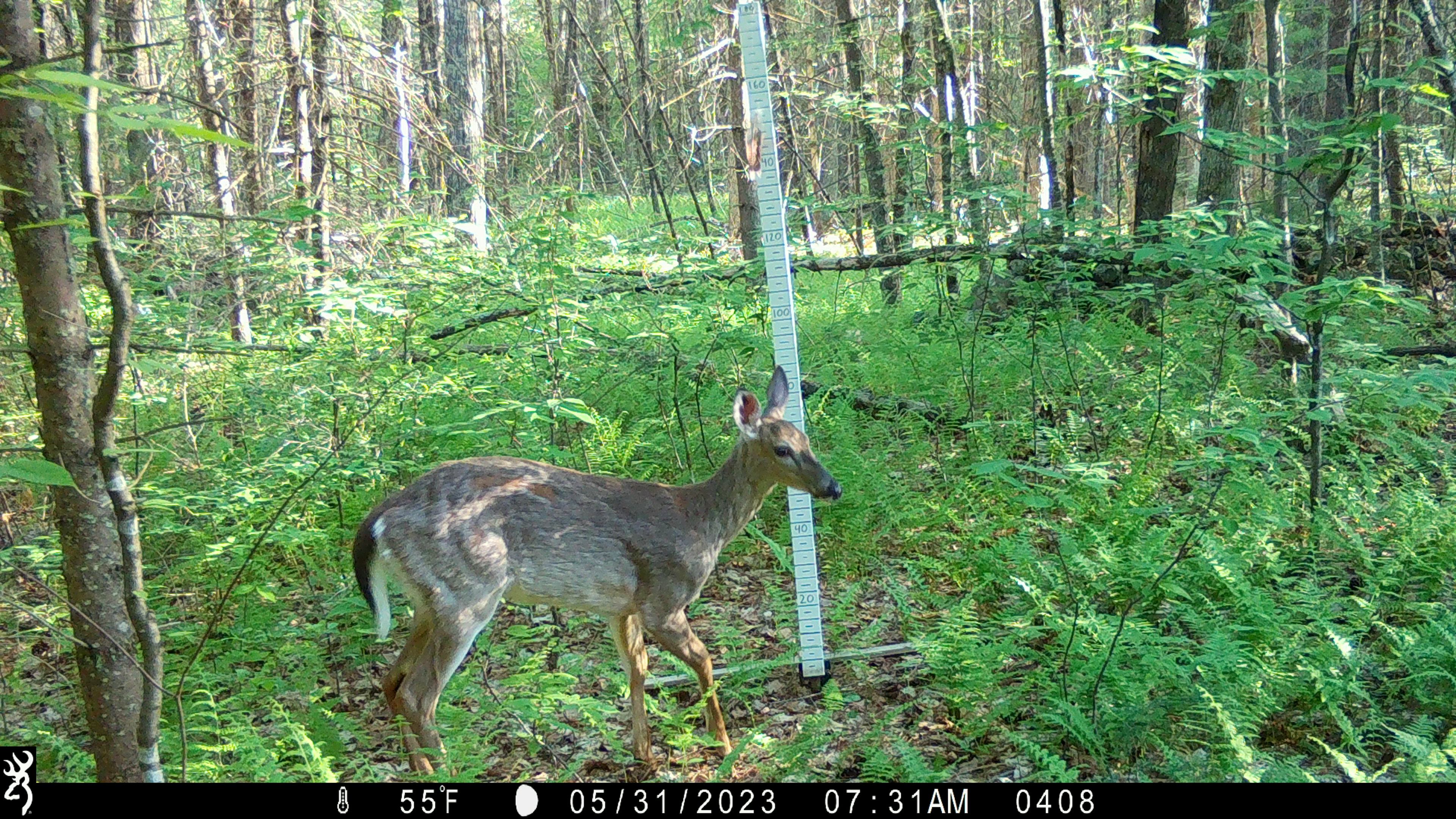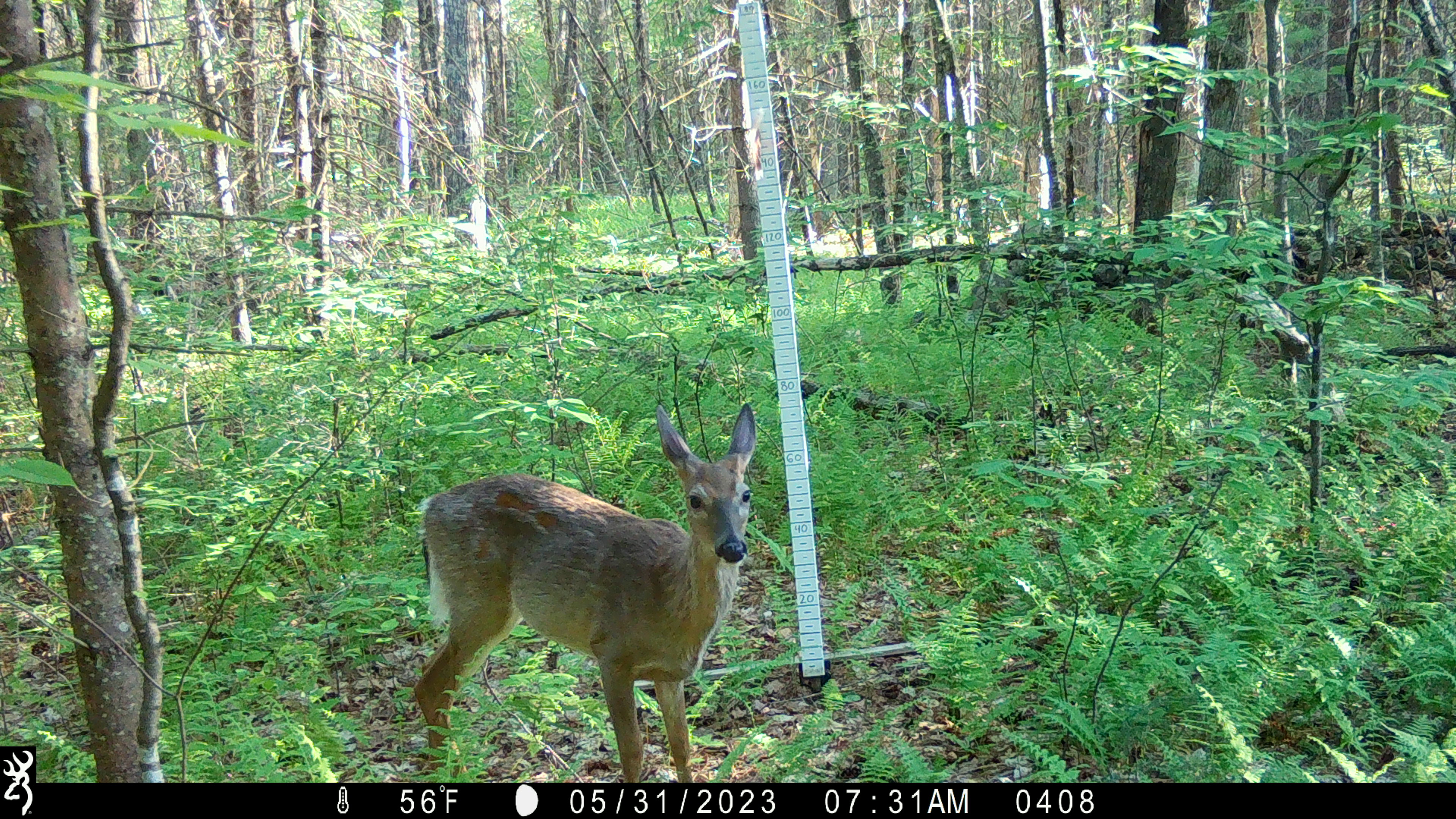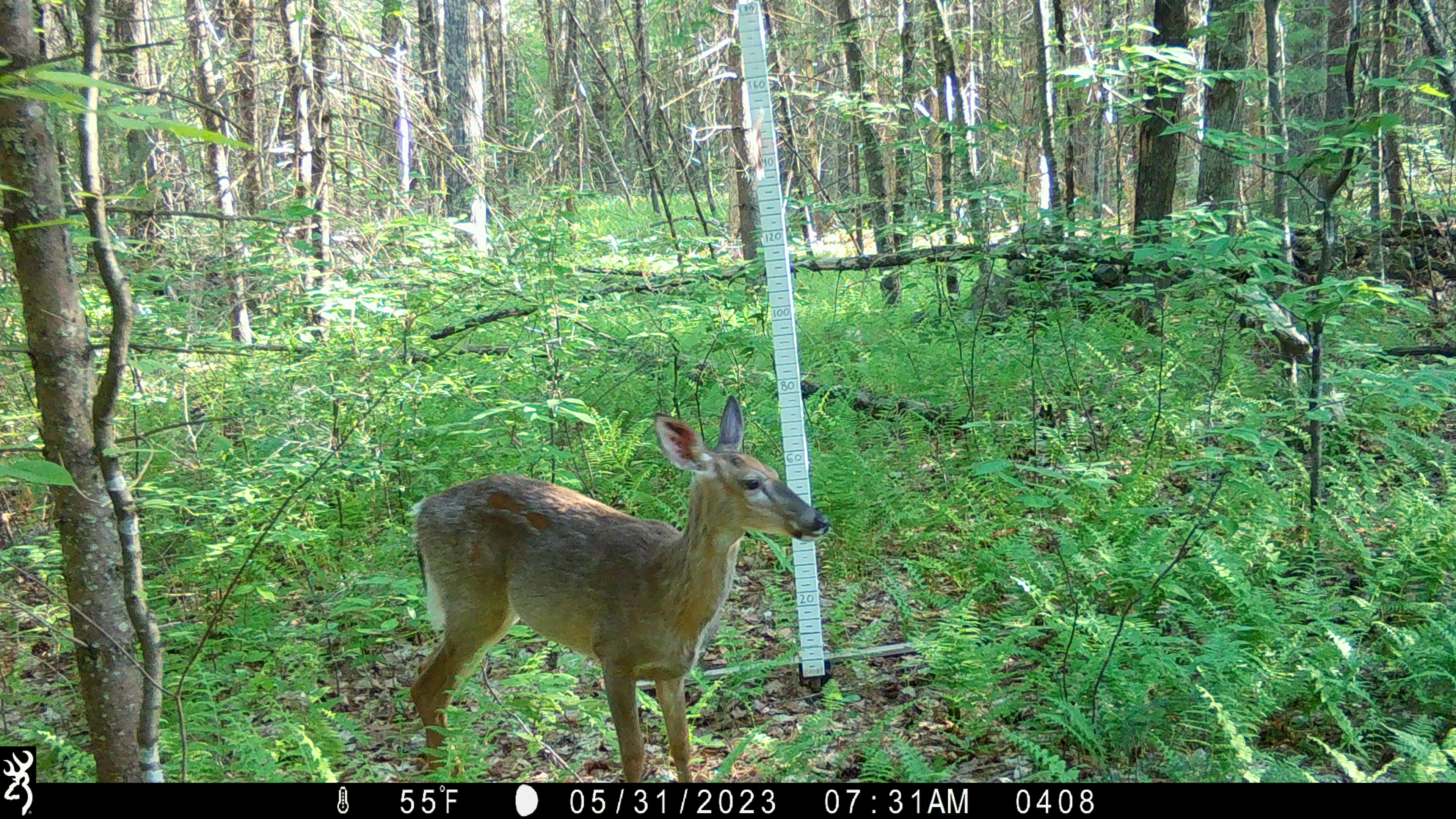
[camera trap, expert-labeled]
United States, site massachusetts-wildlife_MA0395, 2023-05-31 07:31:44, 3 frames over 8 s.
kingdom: Animalia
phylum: Chordata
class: Mammalia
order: Artiodactyla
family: Cervidae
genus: Odocoileus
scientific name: Odocoileus virginianus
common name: white-tailed deer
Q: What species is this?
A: White-tailed deer (Odocoileus virginianus).